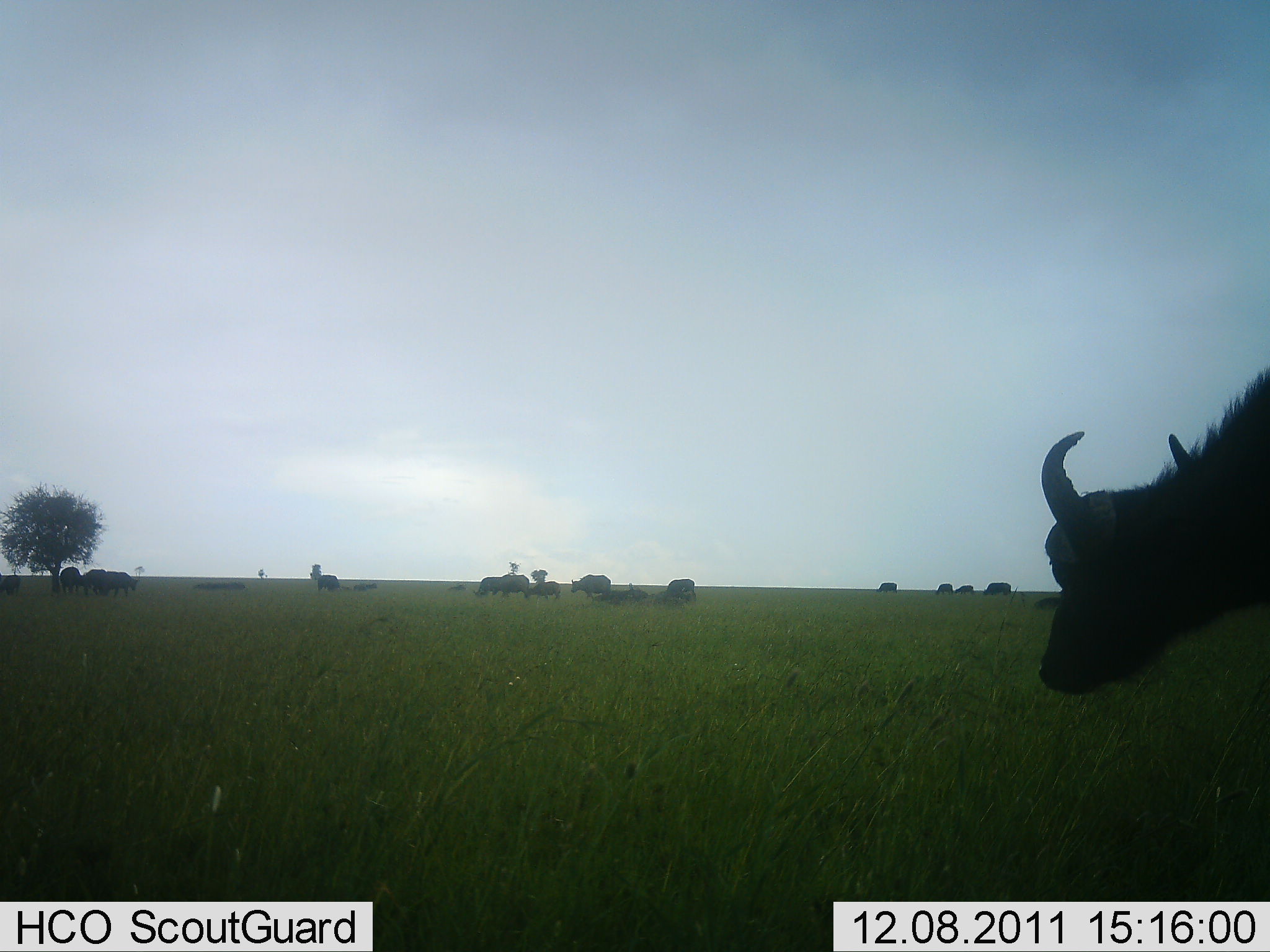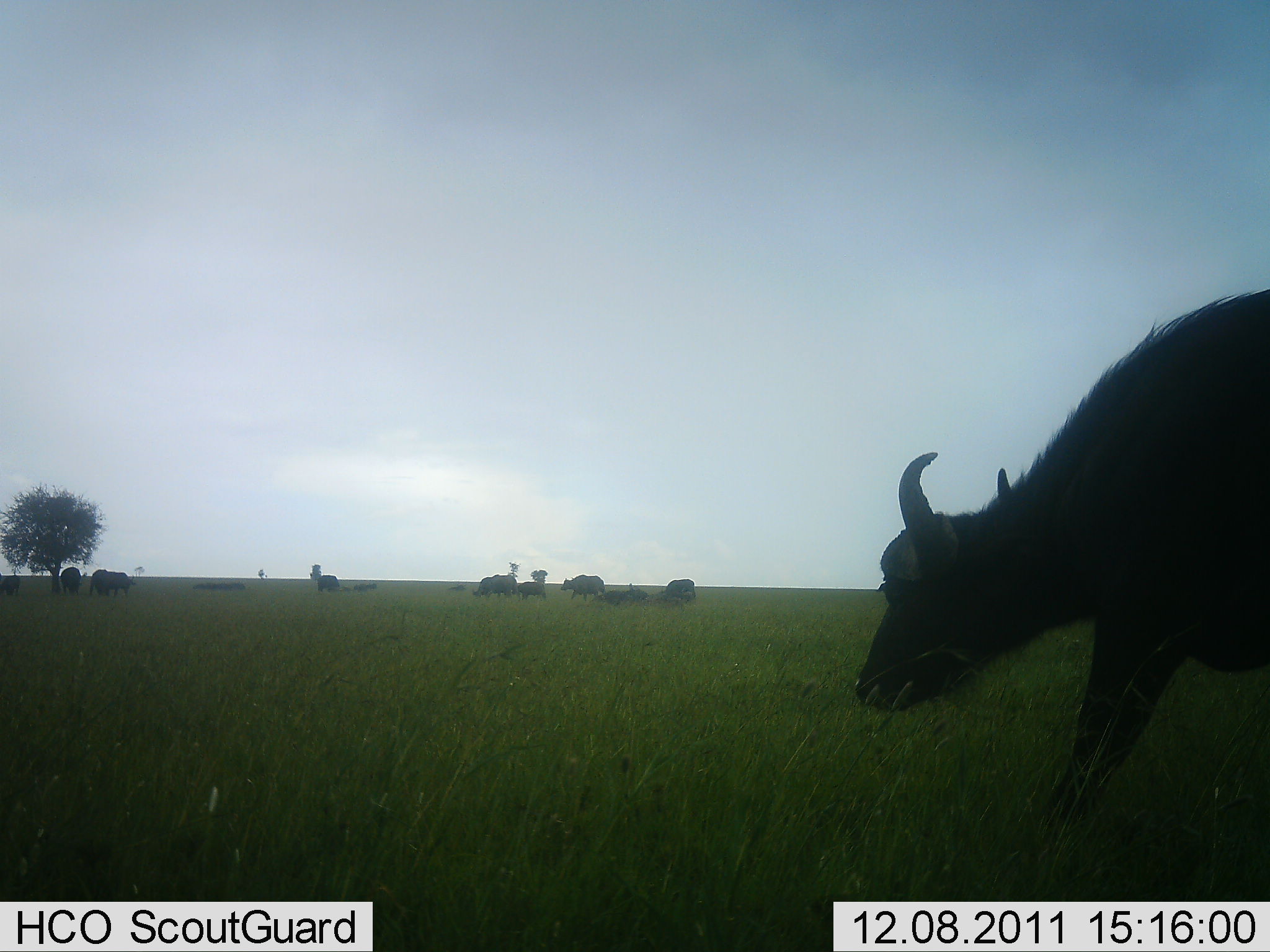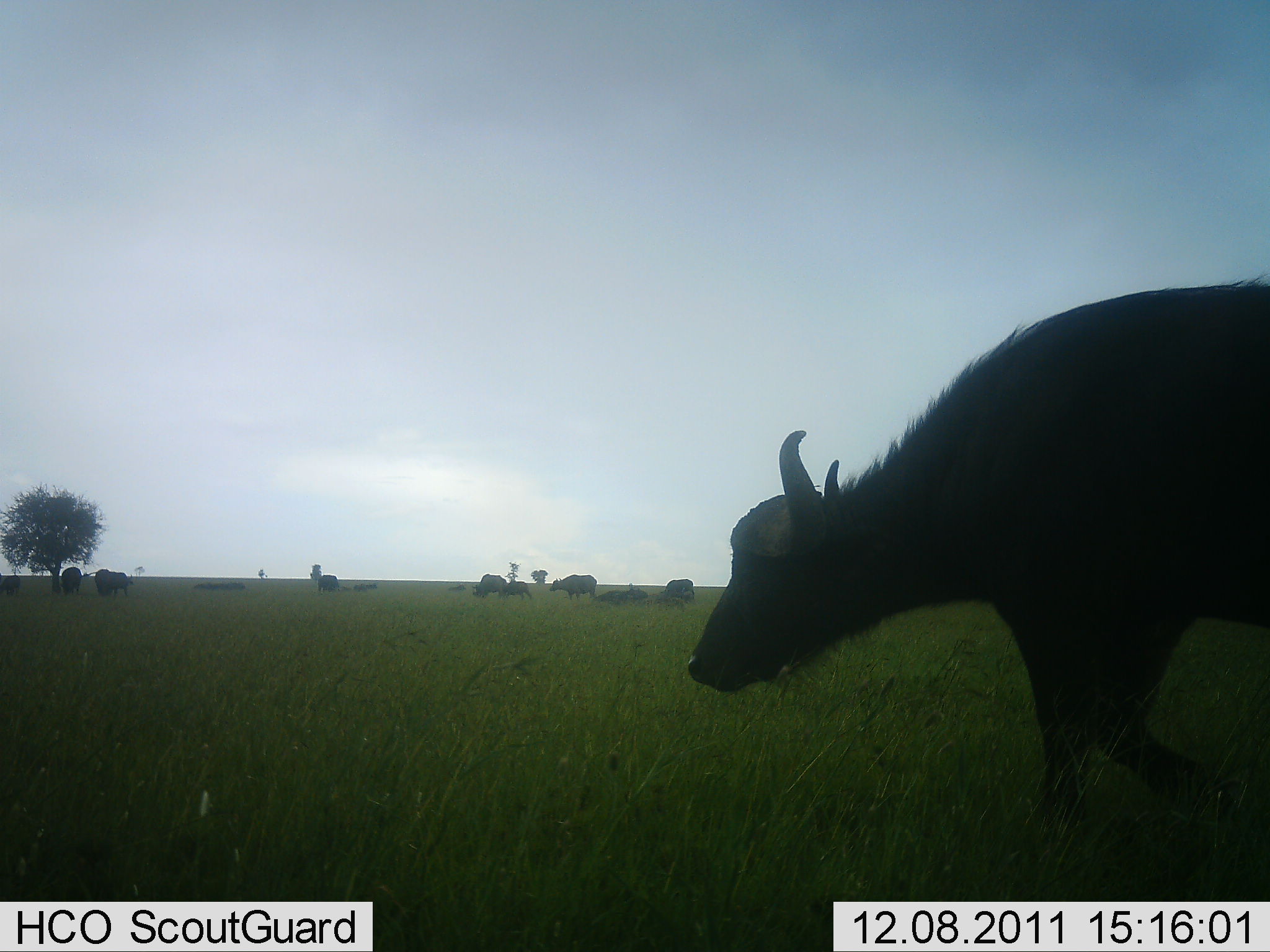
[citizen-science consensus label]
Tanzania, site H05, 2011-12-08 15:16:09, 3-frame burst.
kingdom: Animalia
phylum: Chordata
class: Mammalia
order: Artiodactyla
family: Bovidae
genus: Syncerus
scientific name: Syncerus caffer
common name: cape buffalo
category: buffalo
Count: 11-50.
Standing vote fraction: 62%.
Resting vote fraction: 31%.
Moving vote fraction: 92%.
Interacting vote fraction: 0%.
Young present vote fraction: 8%.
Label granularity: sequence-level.